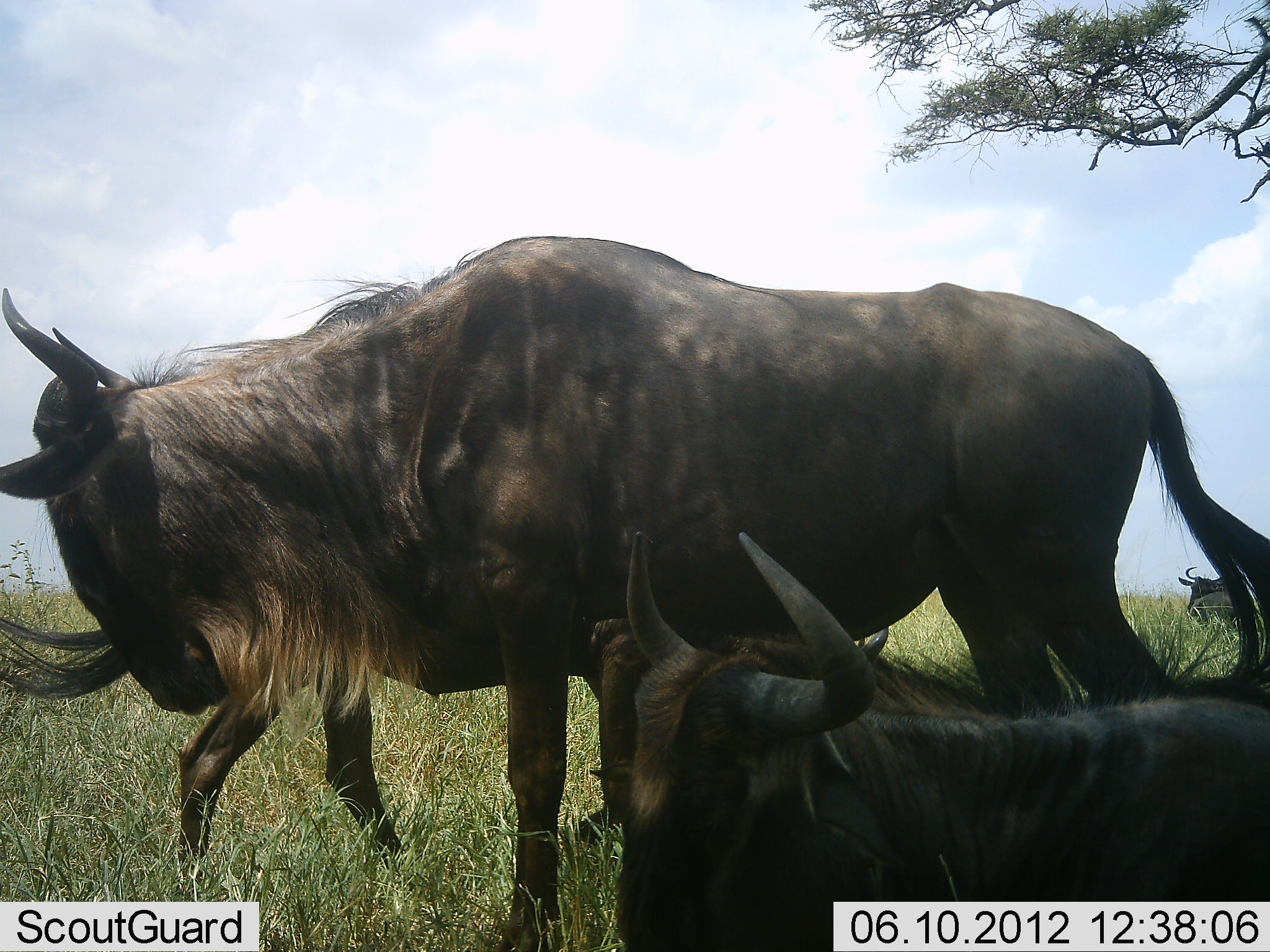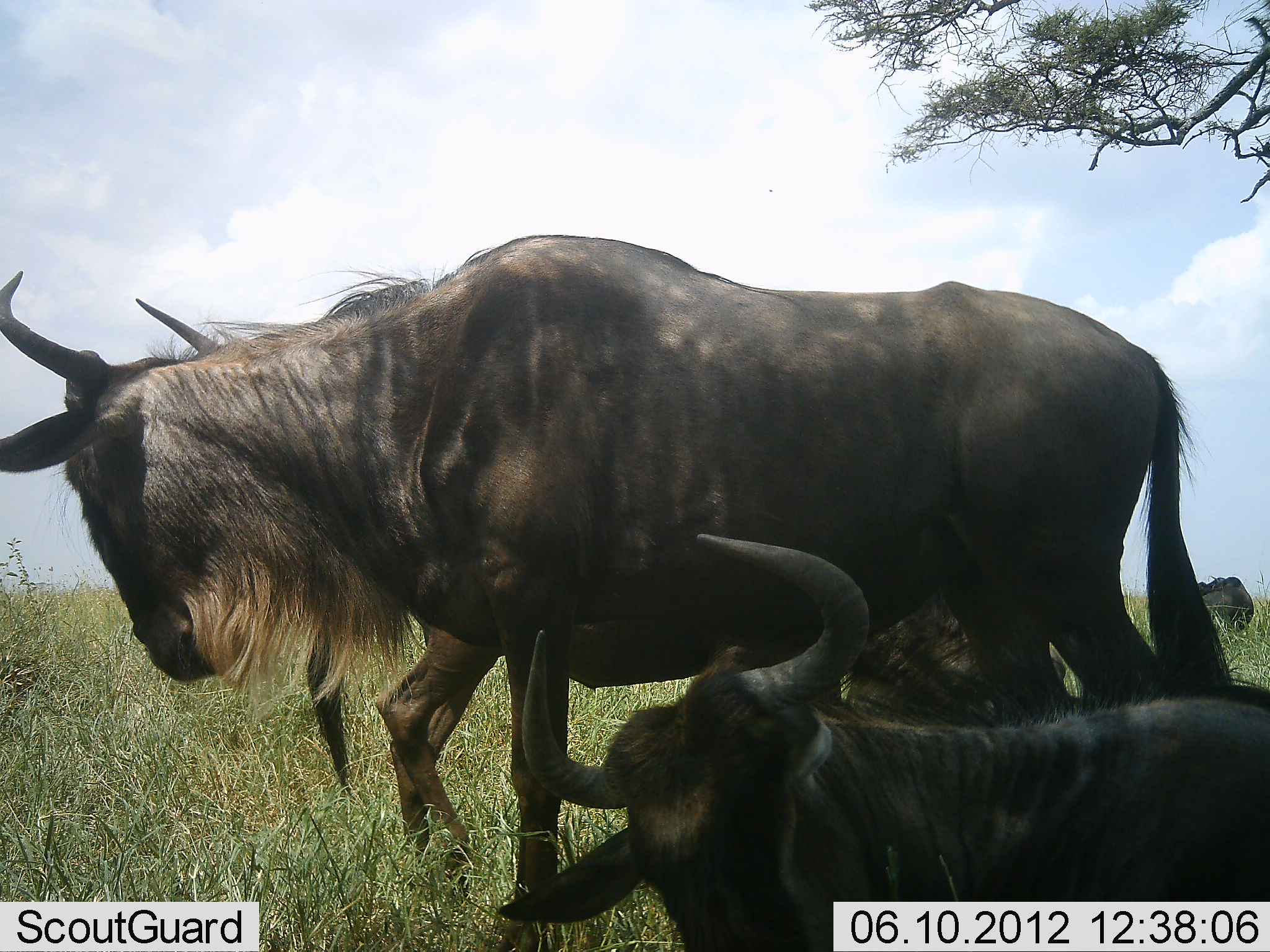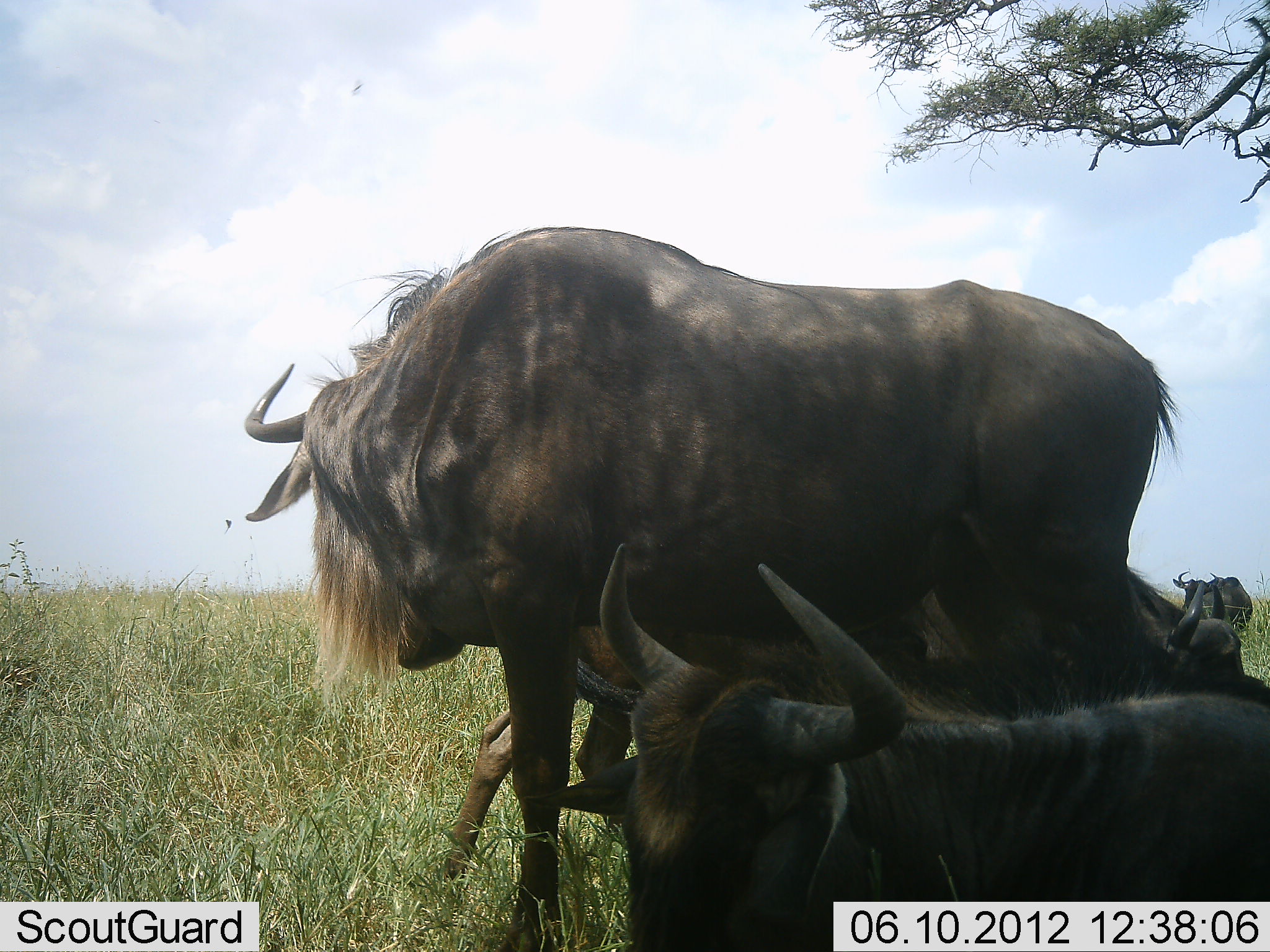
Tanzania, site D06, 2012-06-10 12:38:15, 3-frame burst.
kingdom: Animalia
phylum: Chordata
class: Mammalia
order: Artiodactyla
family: Bovidae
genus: Connochaetes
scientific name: Connochaetes taurinus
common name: blue wildebeest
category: wildebeest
Wildebeest (blue wildebeest) (Connochaetes taurinus), count 4. Behavior (volunteer vote fractions): standing 80%, resting 90%, moving 30%, interacting 10%. Young present (vote fraction): 0%. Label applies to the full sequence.